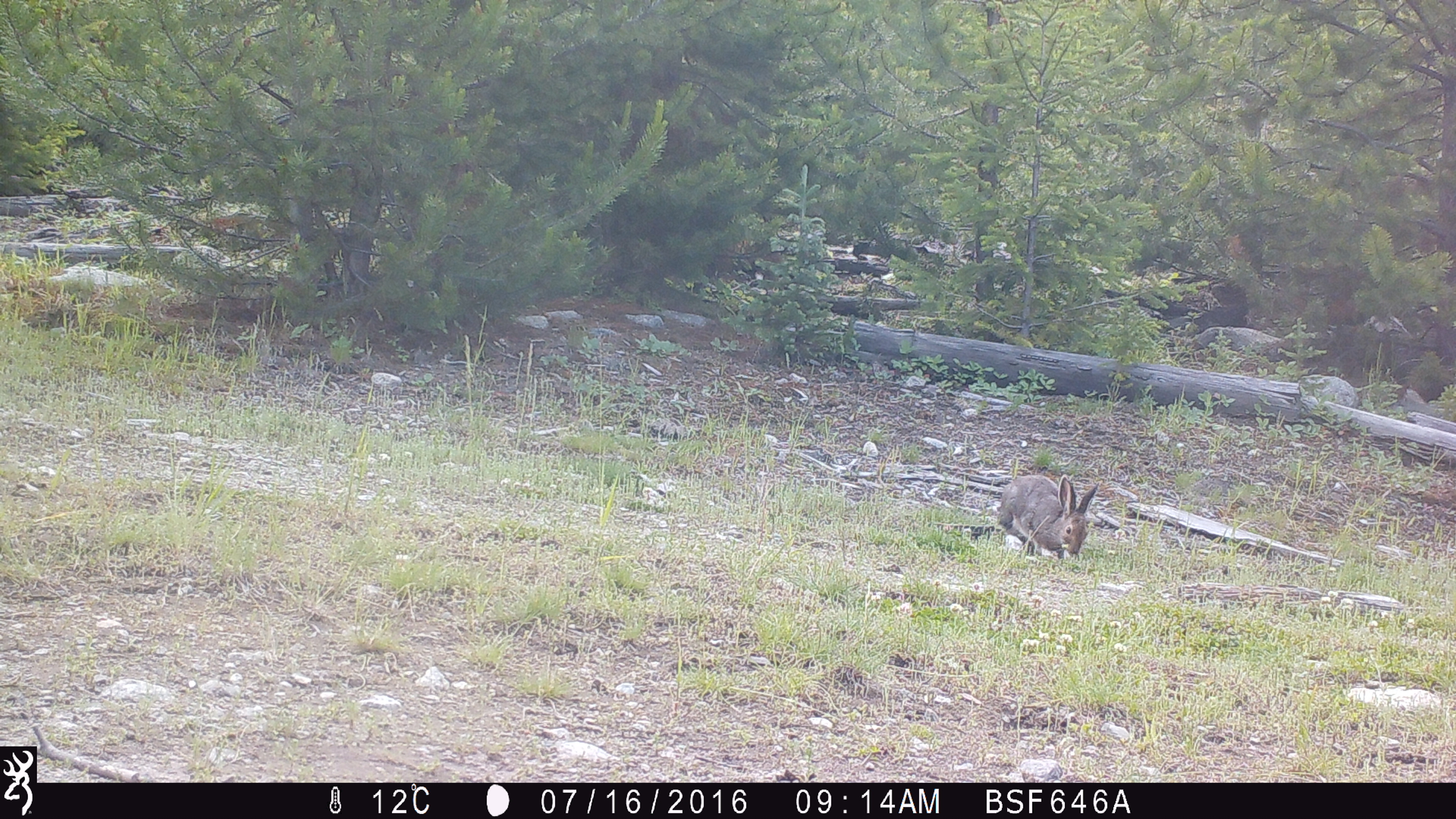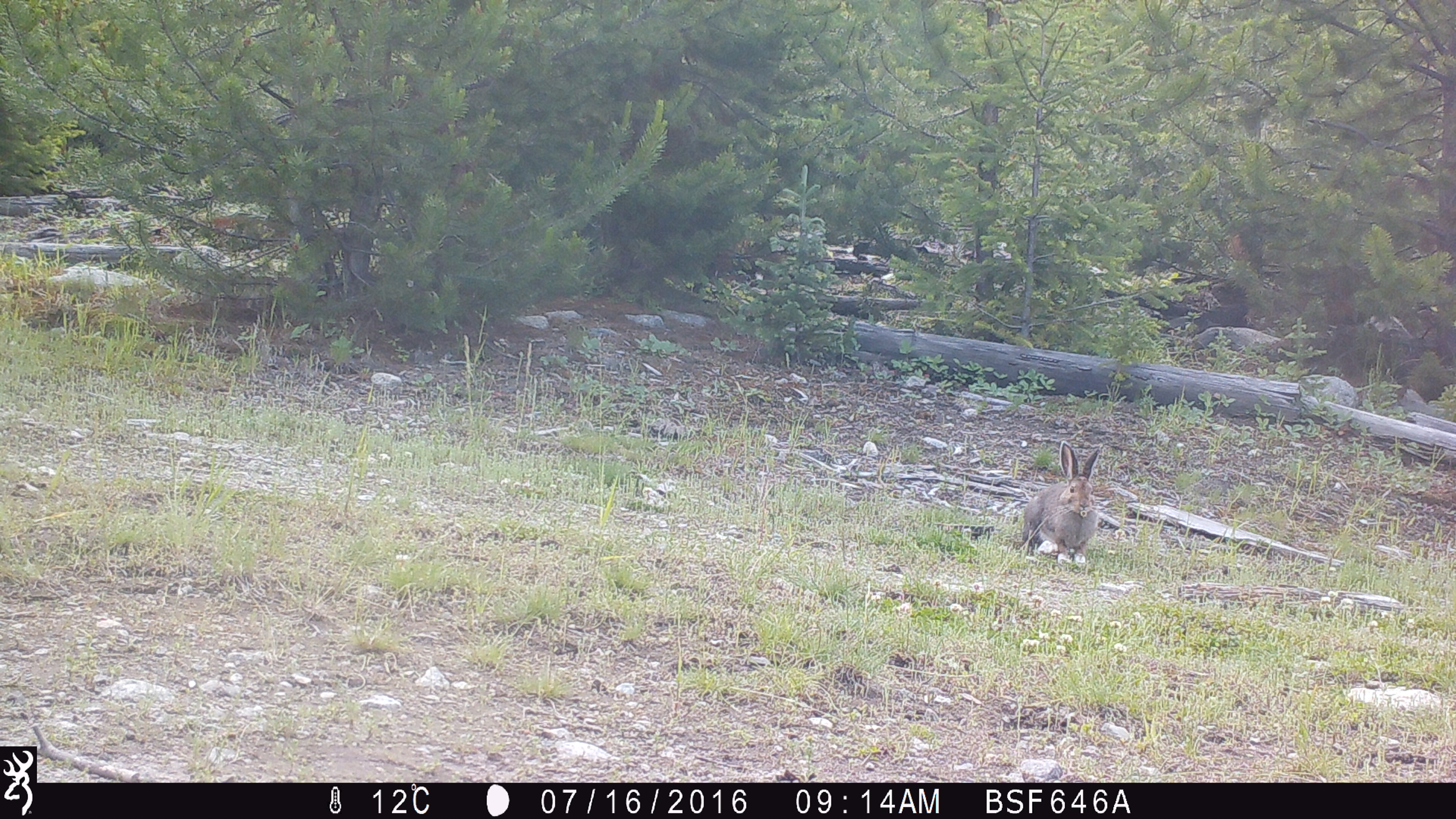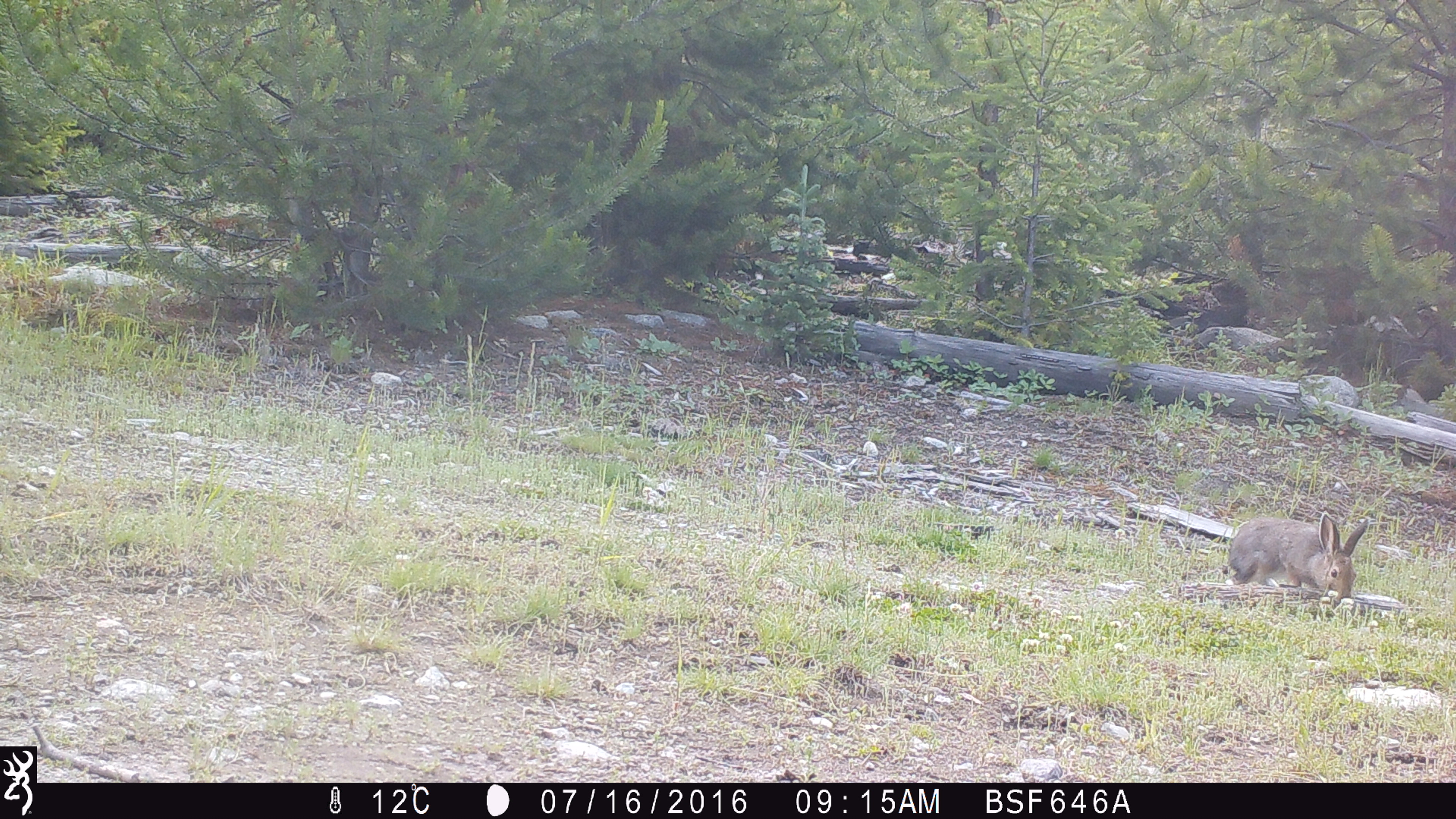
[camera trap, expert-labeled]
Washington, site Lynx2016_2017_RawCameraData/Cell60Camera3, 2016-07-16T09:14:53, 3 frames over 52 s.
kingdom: Animalia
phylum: Chordata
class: Mammalia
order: Lagomorpha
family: Leporidae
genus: Lepus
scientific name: Lepus americanus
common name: snowshoe hare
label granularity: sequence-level